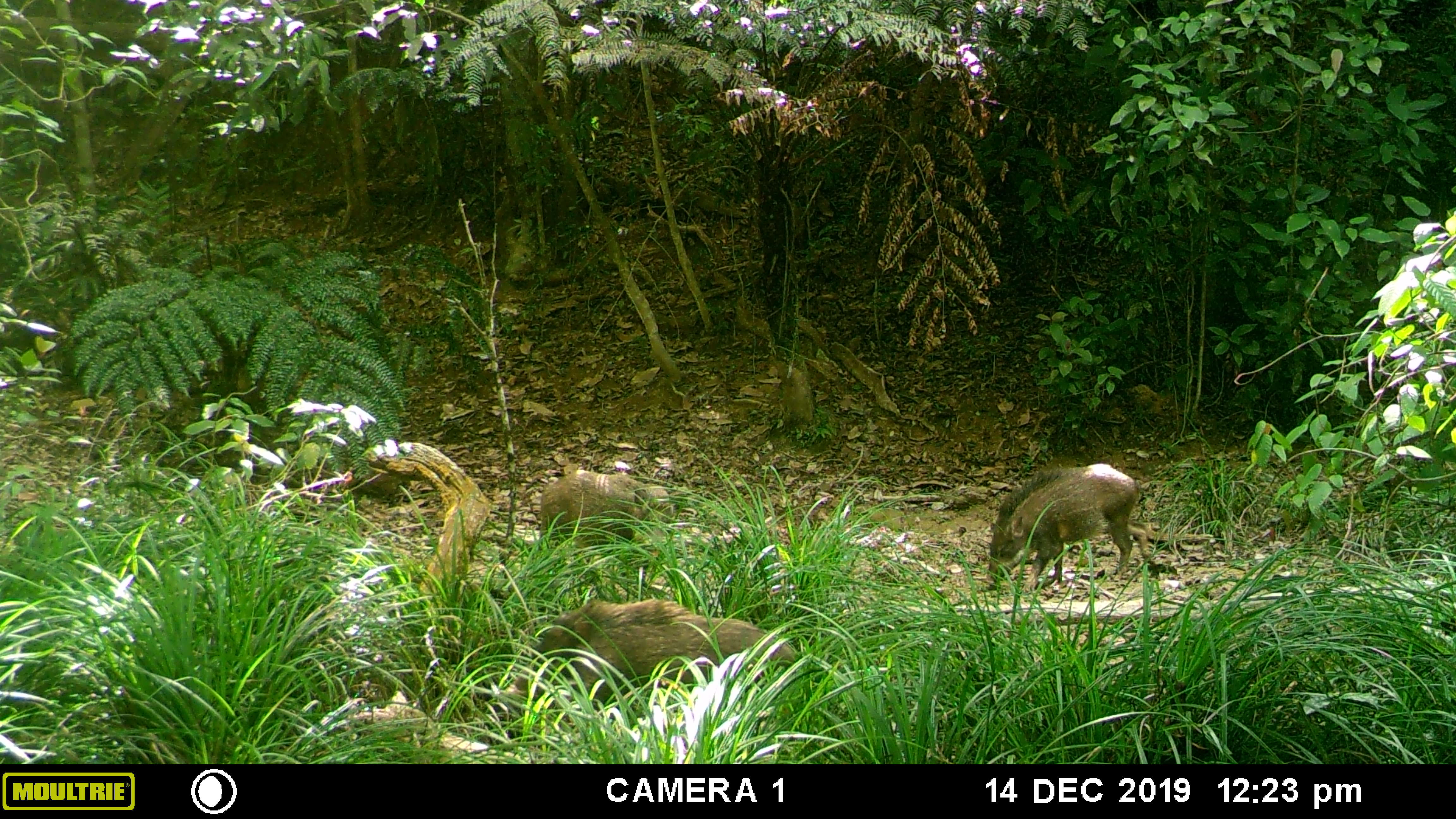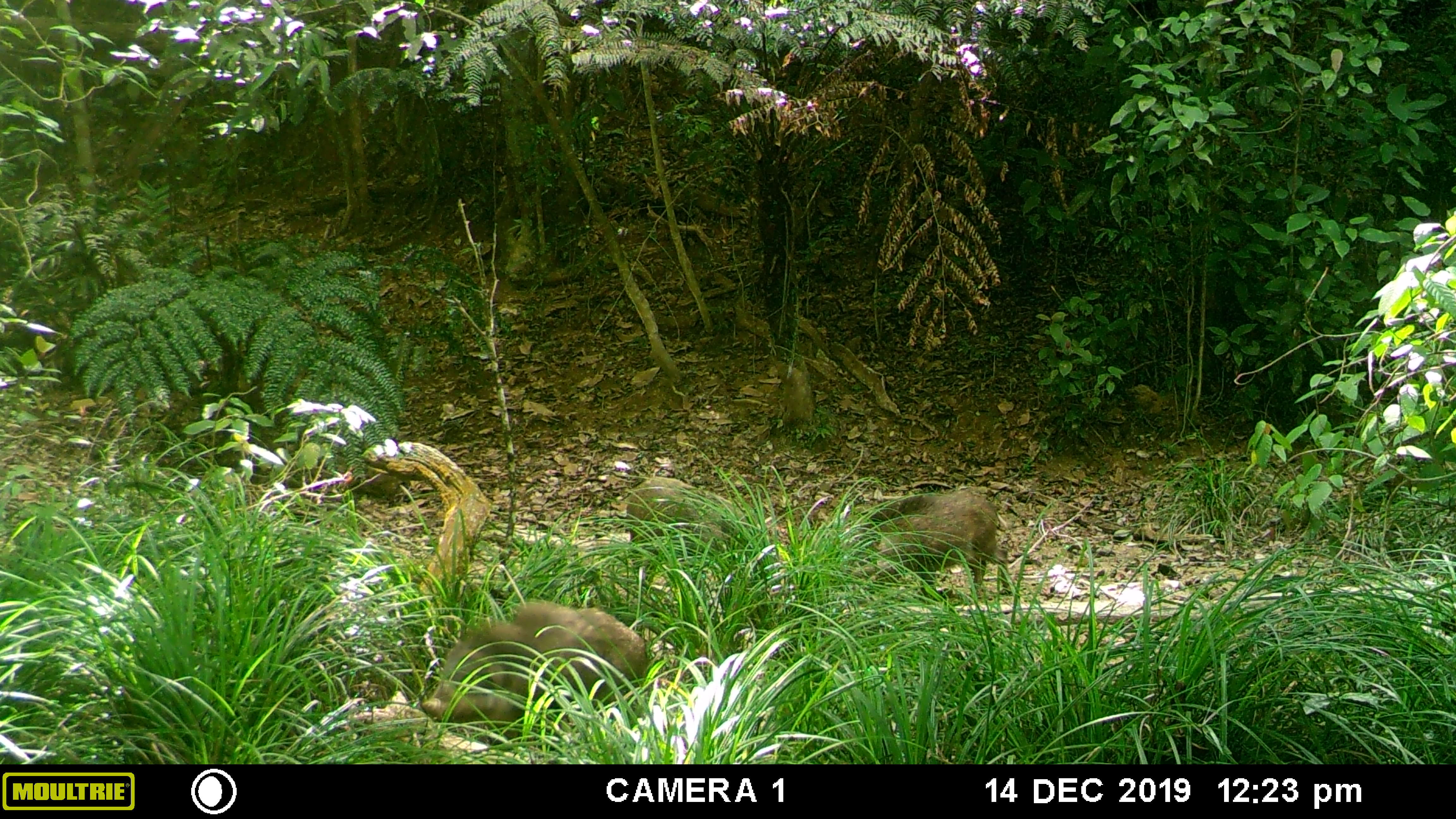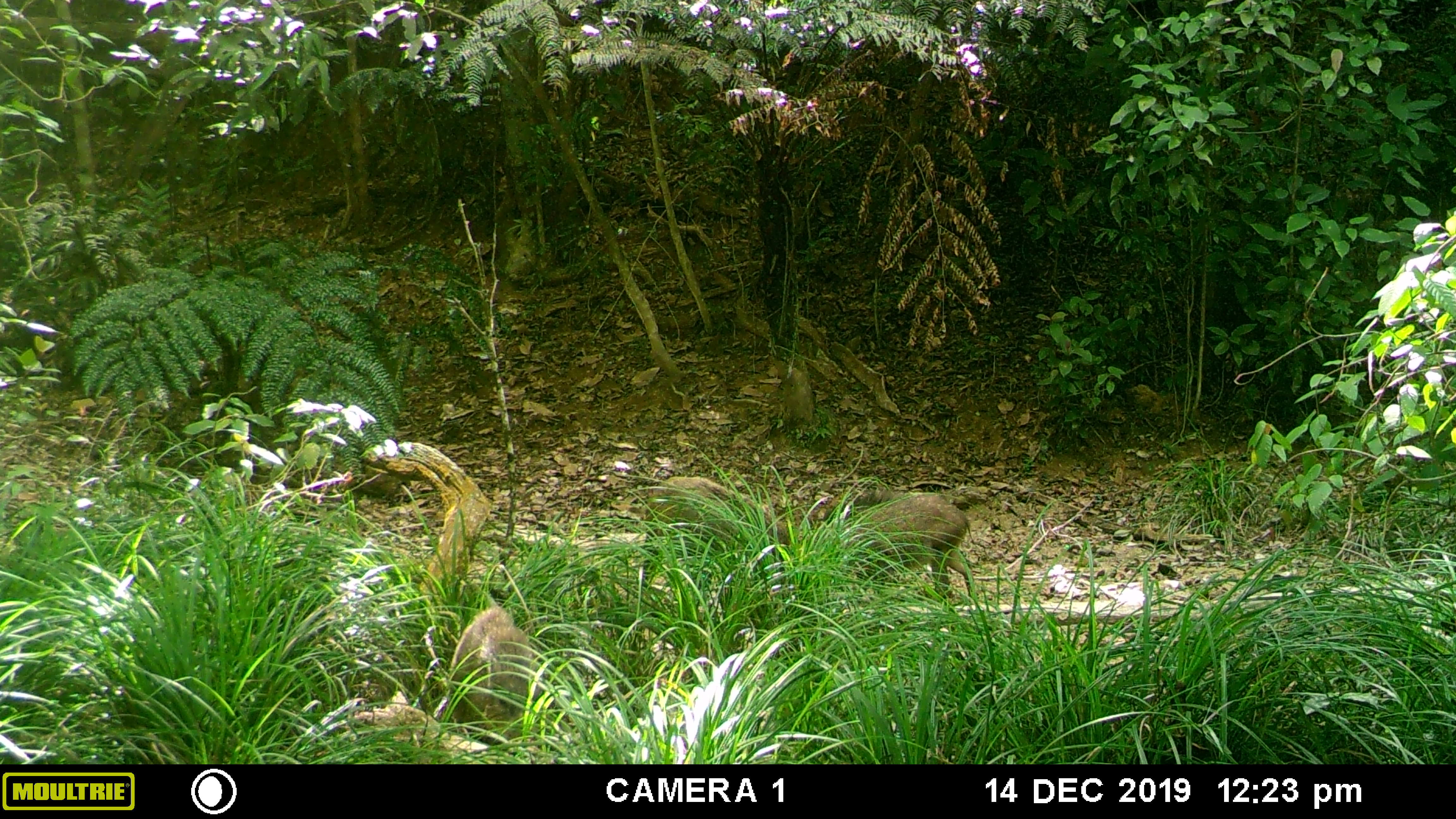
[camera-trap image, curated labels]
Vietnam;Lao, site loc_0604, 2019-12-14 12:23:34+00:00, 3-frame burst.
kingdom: Animalia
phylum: Chordata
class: Mammalia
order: Artiodactyla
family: Suidae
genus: Sus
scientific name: Sus scrofa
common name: eurasian wild pig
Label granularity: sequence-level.